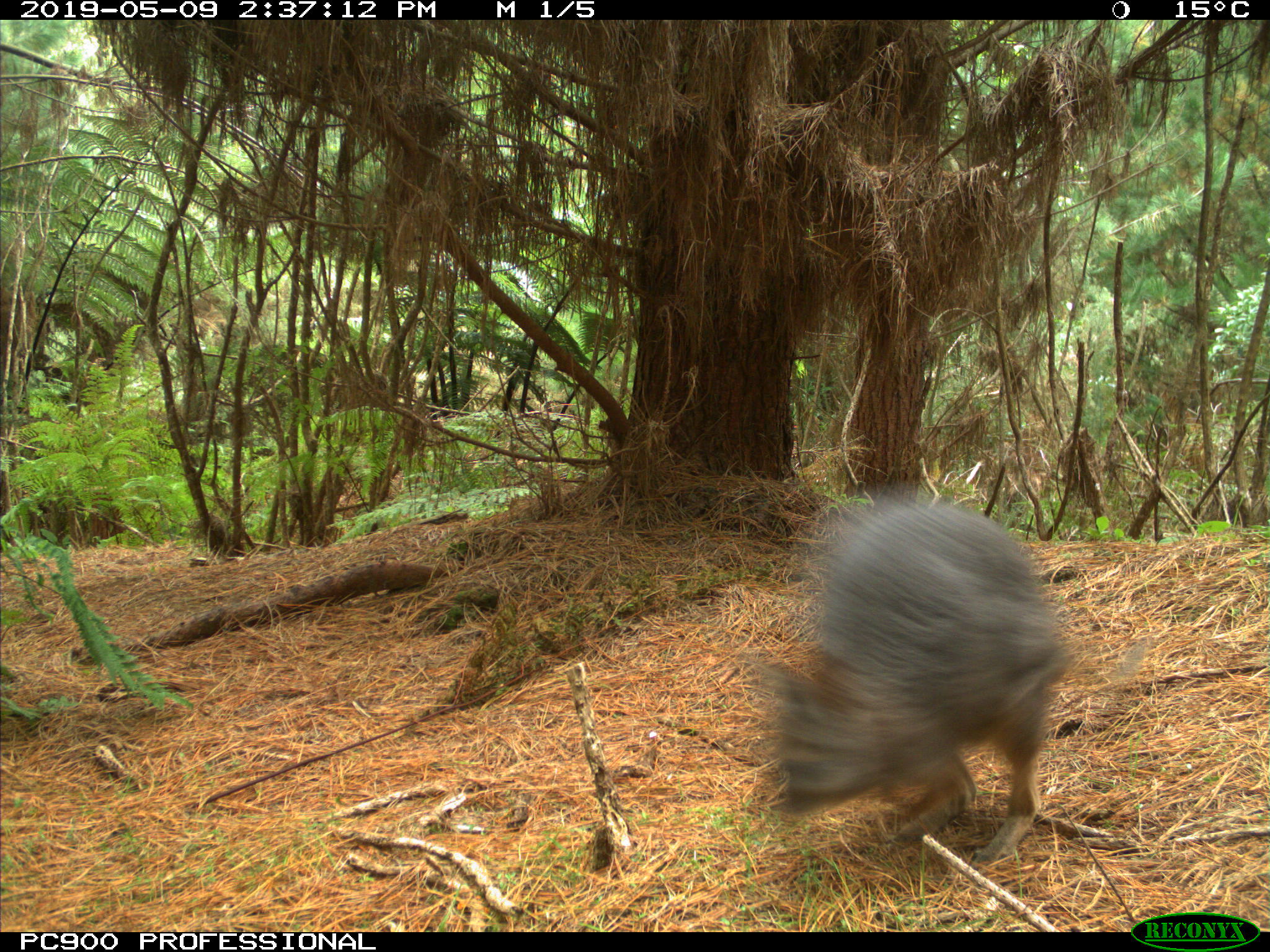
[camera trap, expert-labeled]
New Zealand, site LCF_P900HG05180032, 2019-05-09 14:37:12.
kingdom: Animalia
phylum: Chordata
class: Mammalia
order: Diprotodontia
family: Macropodidae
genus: Notamacropus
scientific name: Notamacropus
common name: wallaby